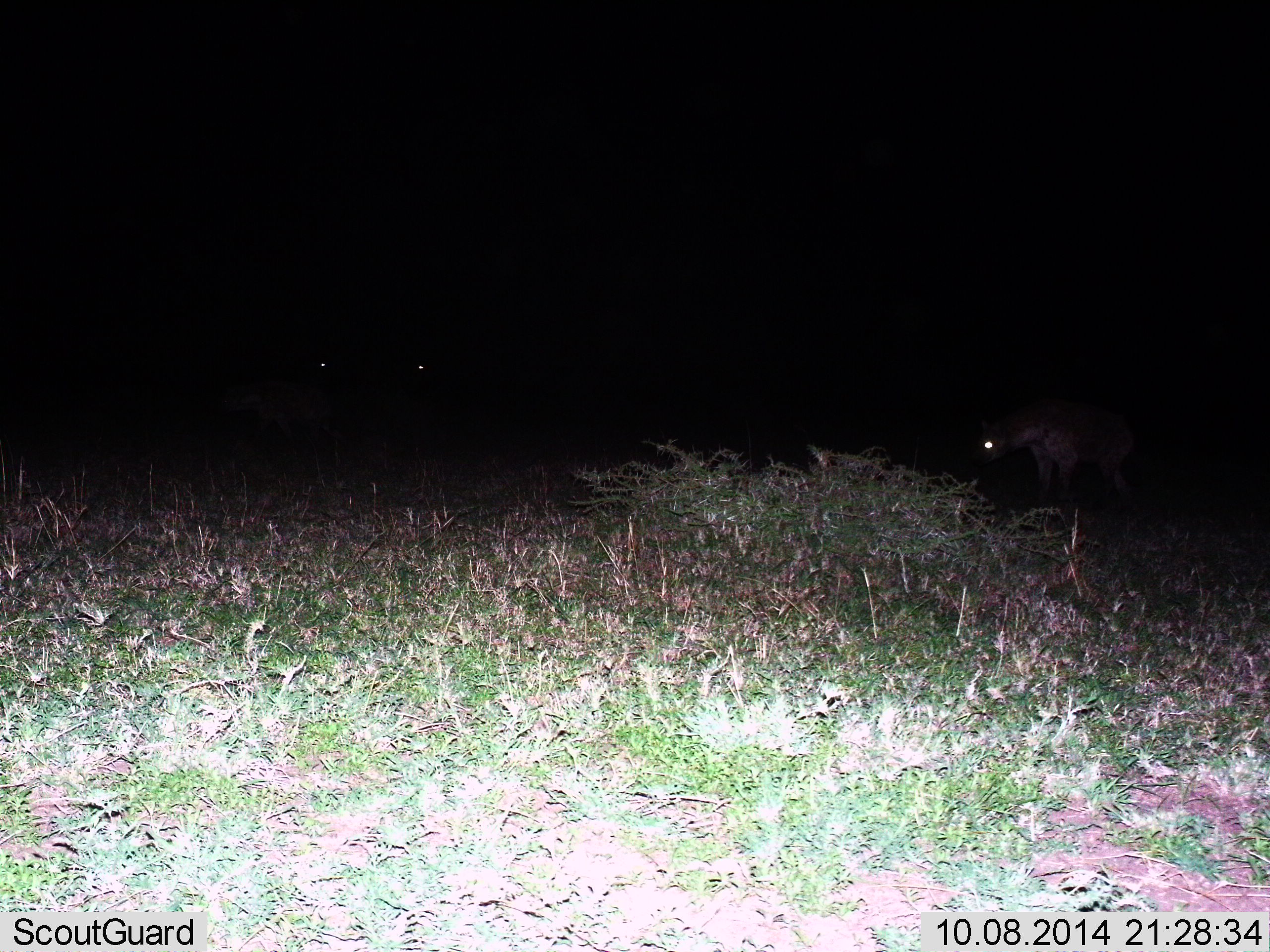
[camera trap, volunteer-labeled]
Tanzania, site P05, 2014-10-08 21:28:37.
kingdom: Animalia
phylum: Chordata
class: Mammalia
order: Carnivora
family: Hyaenidae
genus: Crocuta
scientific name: Crocuta crocuta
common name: spotted hyena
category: hyenaspotted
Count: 1.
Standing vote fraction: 60%.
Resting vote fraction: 0%.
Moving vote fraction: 50%.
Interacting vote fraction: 0%.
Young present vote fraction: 0%.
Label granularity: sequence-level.